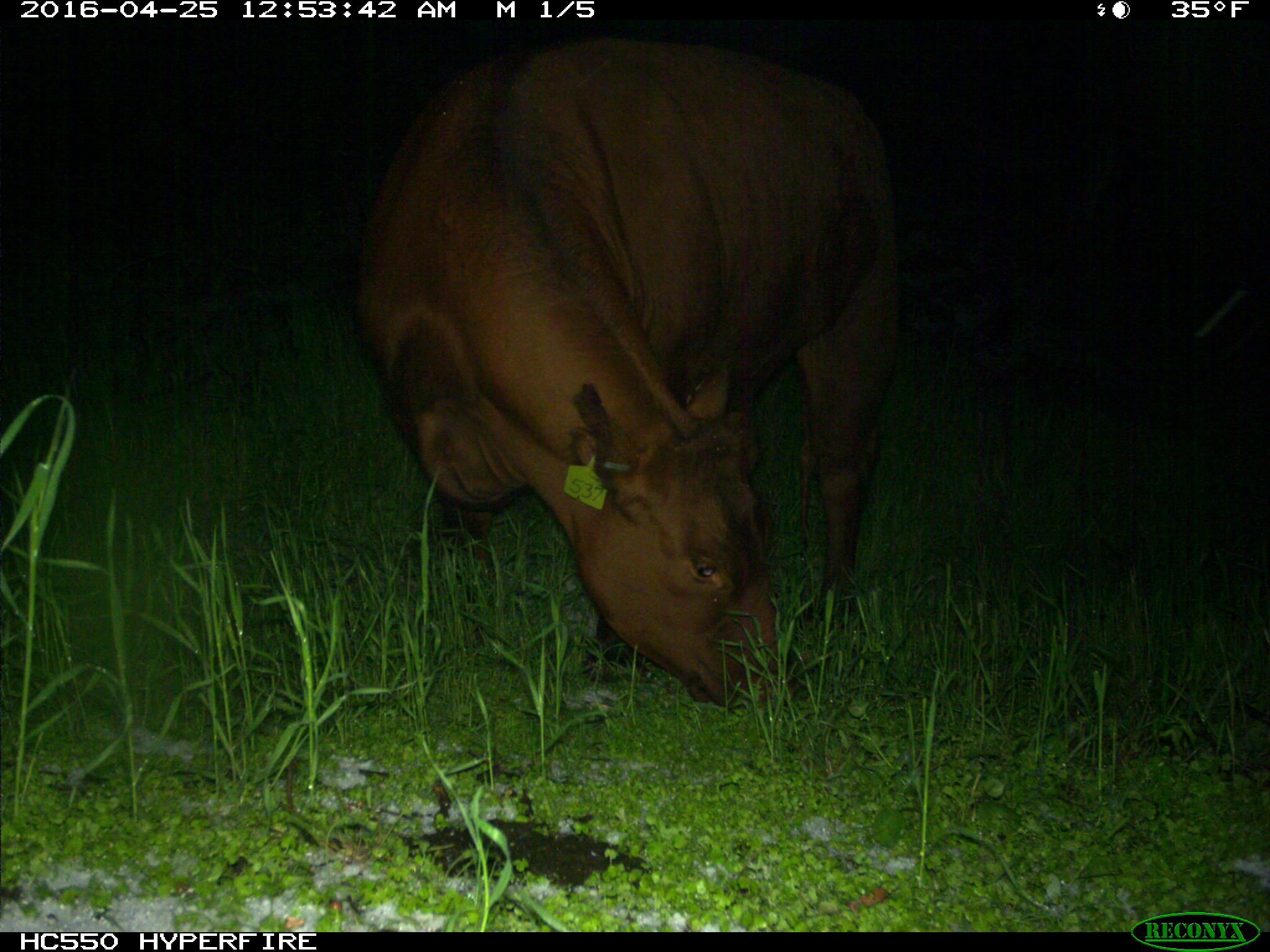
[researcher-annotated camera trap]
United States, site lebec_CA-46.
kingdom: Animalia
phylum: Chordata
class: Mammalia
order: Artiodactyla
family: Bovidae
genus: Bos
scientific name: Bos taurus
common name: domestic cow